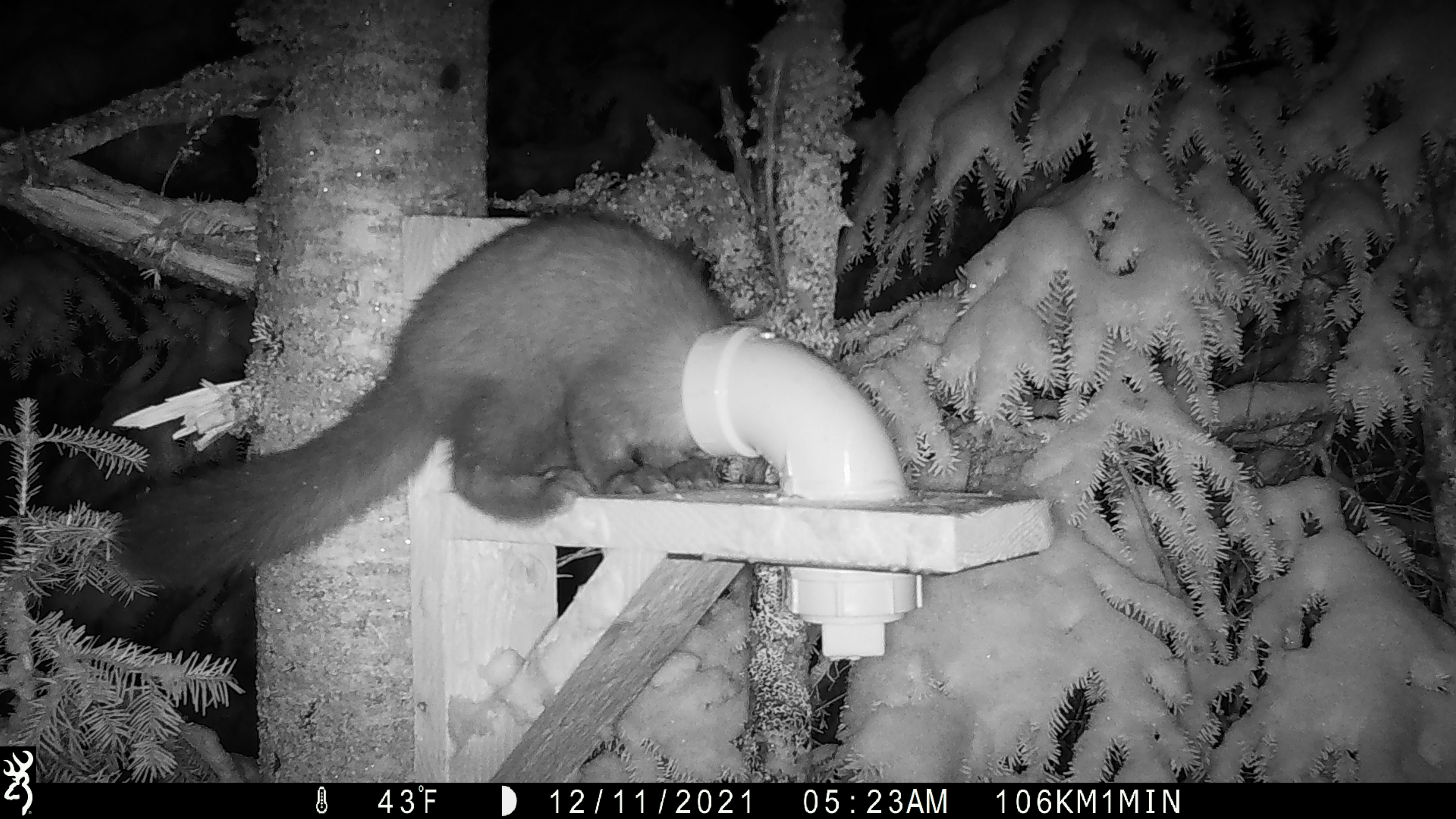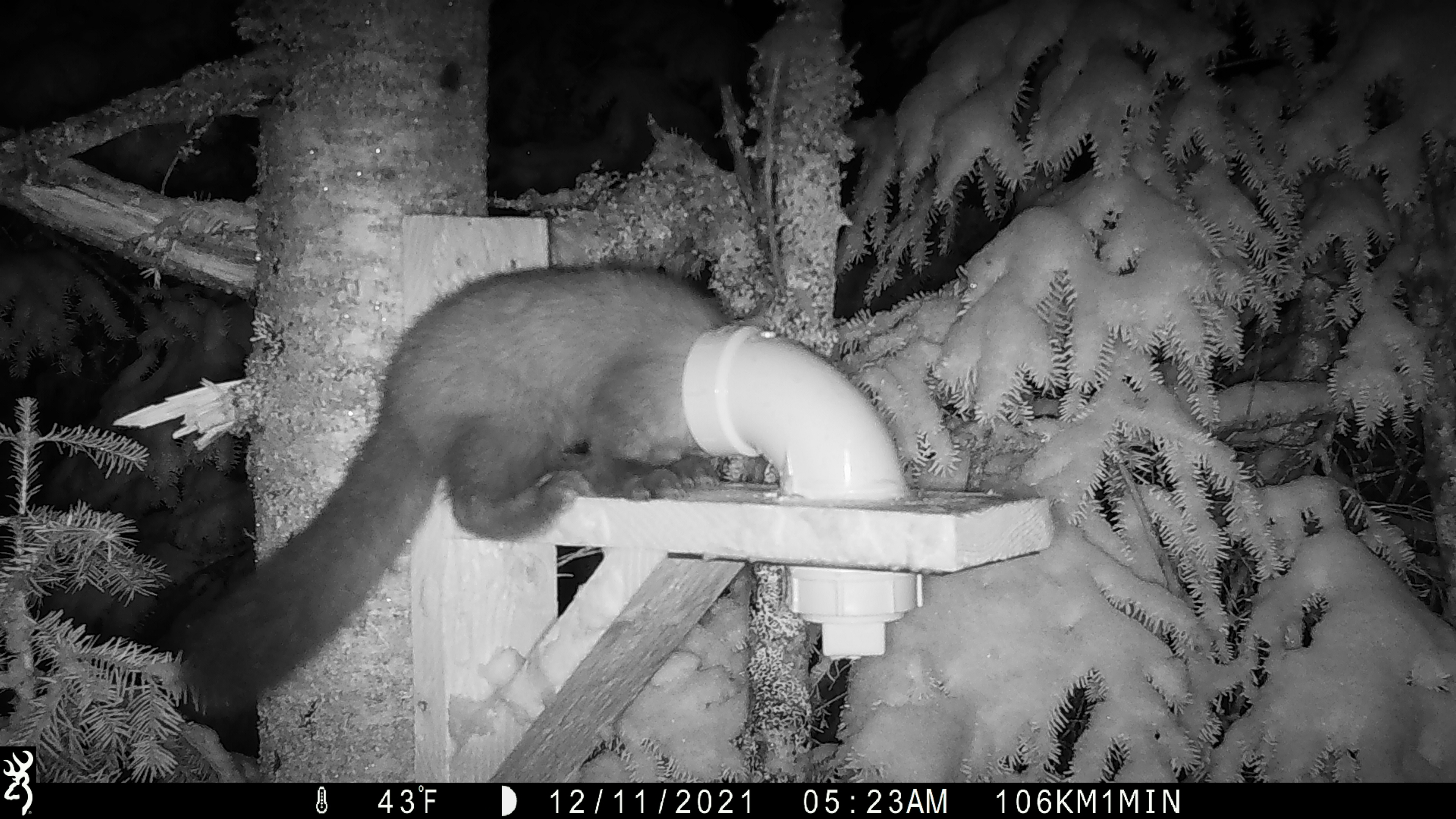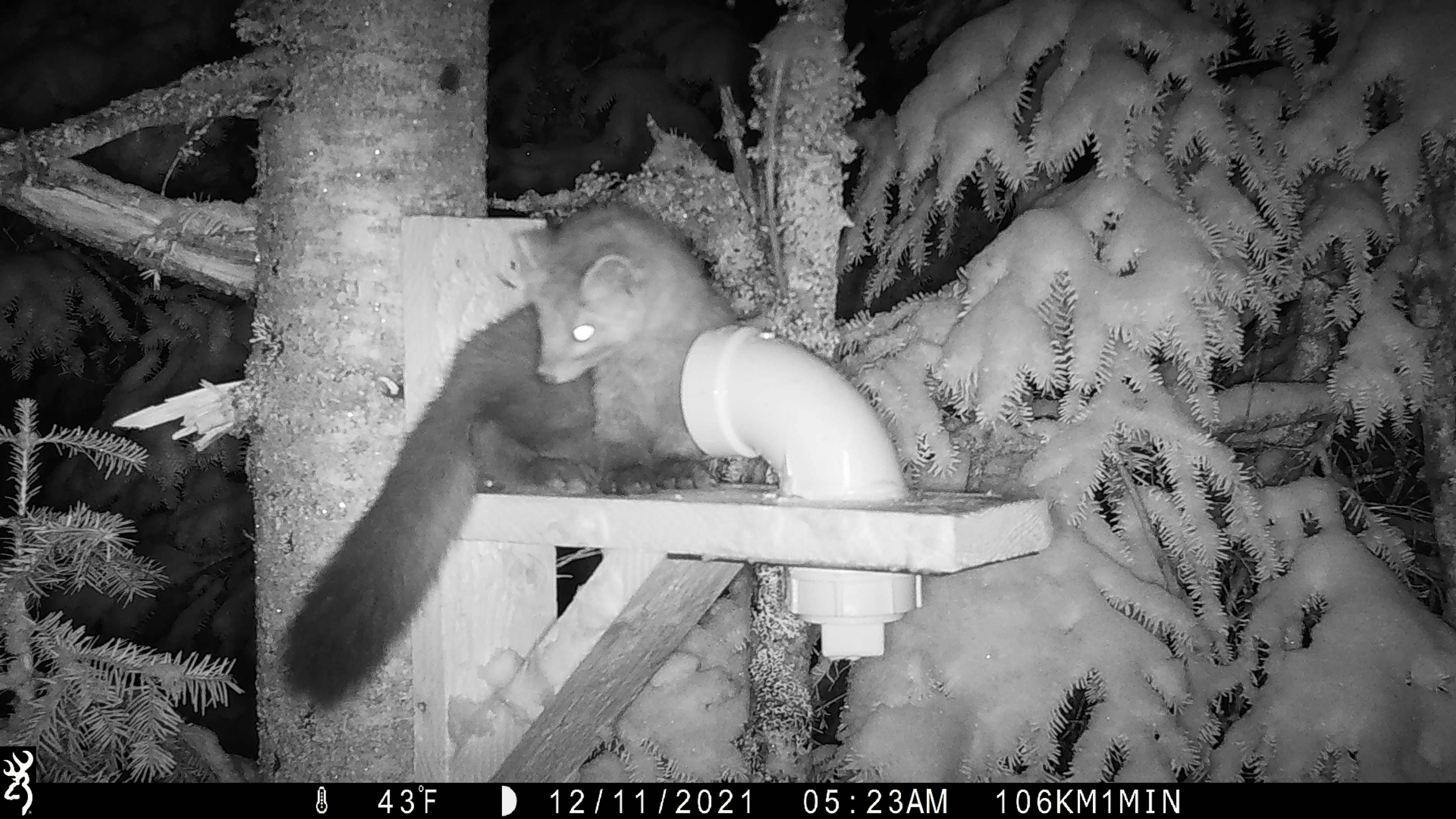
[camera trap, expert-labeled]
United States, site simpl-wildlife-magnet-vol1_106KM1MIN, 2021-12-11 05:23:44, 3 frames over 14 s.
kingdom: Animalia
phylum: Chordata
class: Mammalia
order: Carnivora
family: Mustelidae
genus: Martes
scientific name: Martes americana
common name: american marten